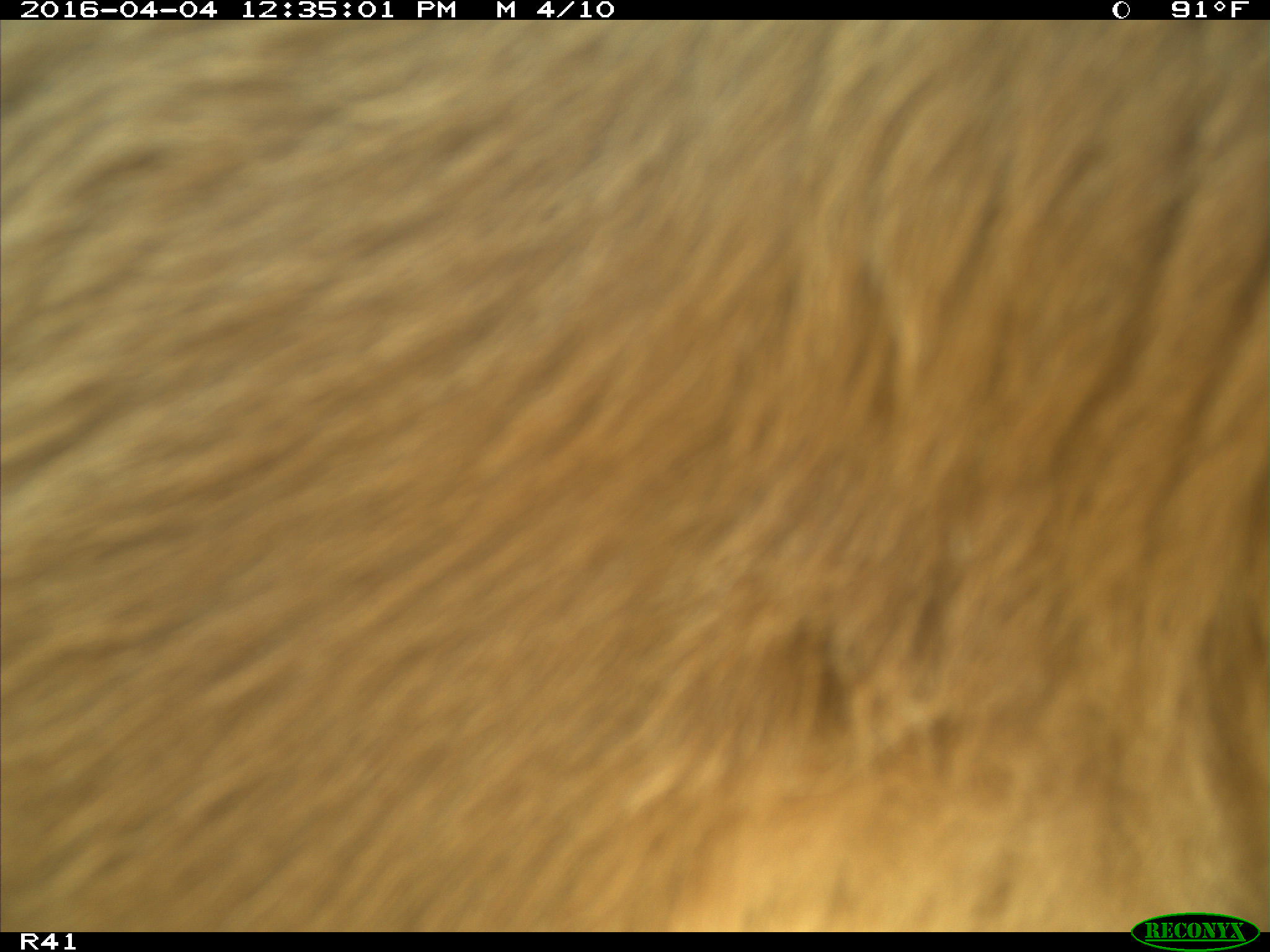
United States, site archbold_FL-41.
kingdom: Animalia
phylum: Chordata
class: Mammalia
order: Artiodactyla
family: Bovidae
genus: Bos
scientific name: Bos taurus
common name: domestic cow